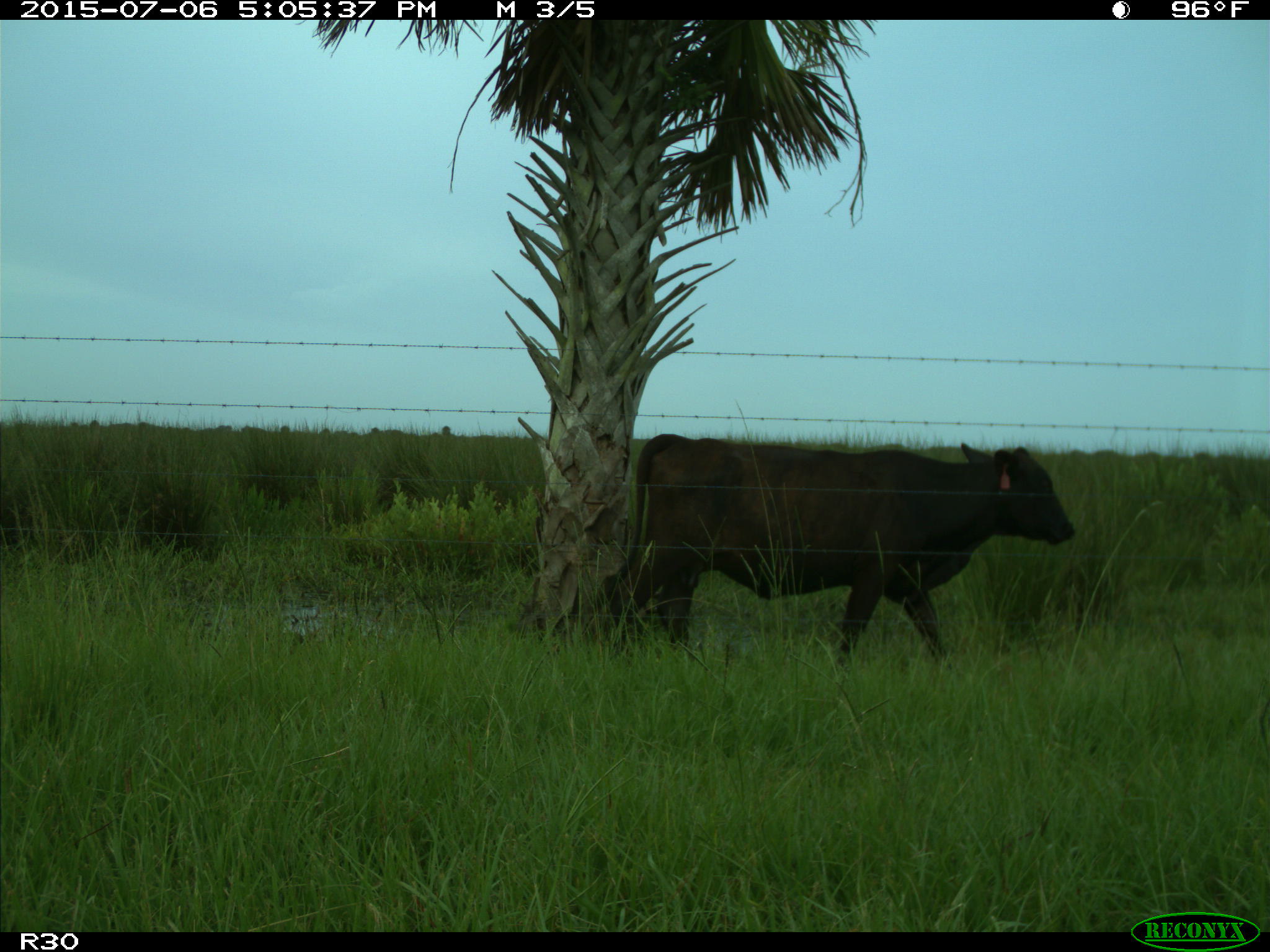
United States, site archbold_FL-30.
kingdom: Animalia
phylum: Chordata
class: Mammalia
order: Artiodactyla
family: Bovidae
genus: Bos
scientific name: Bos taurus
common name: domestic cow